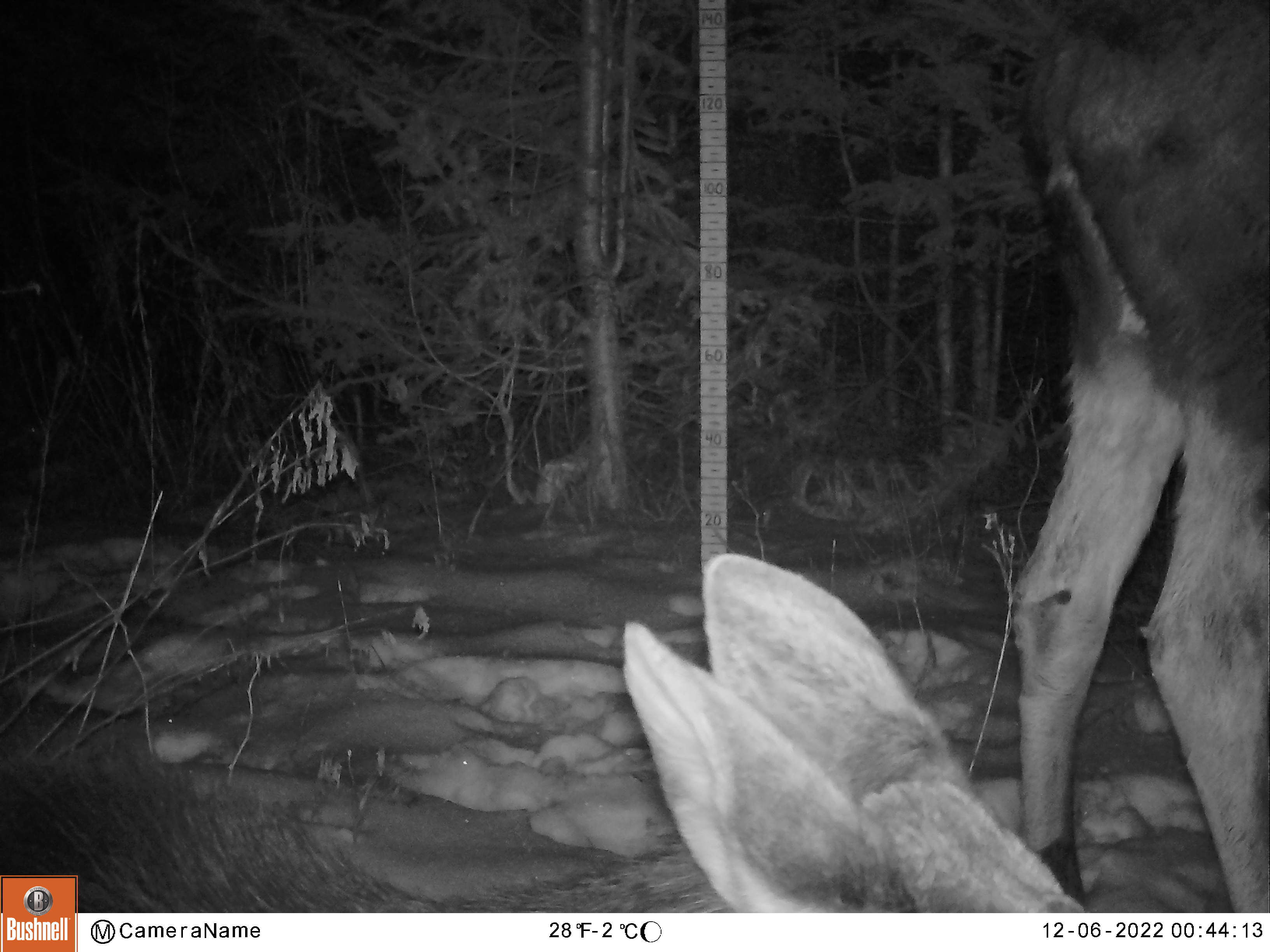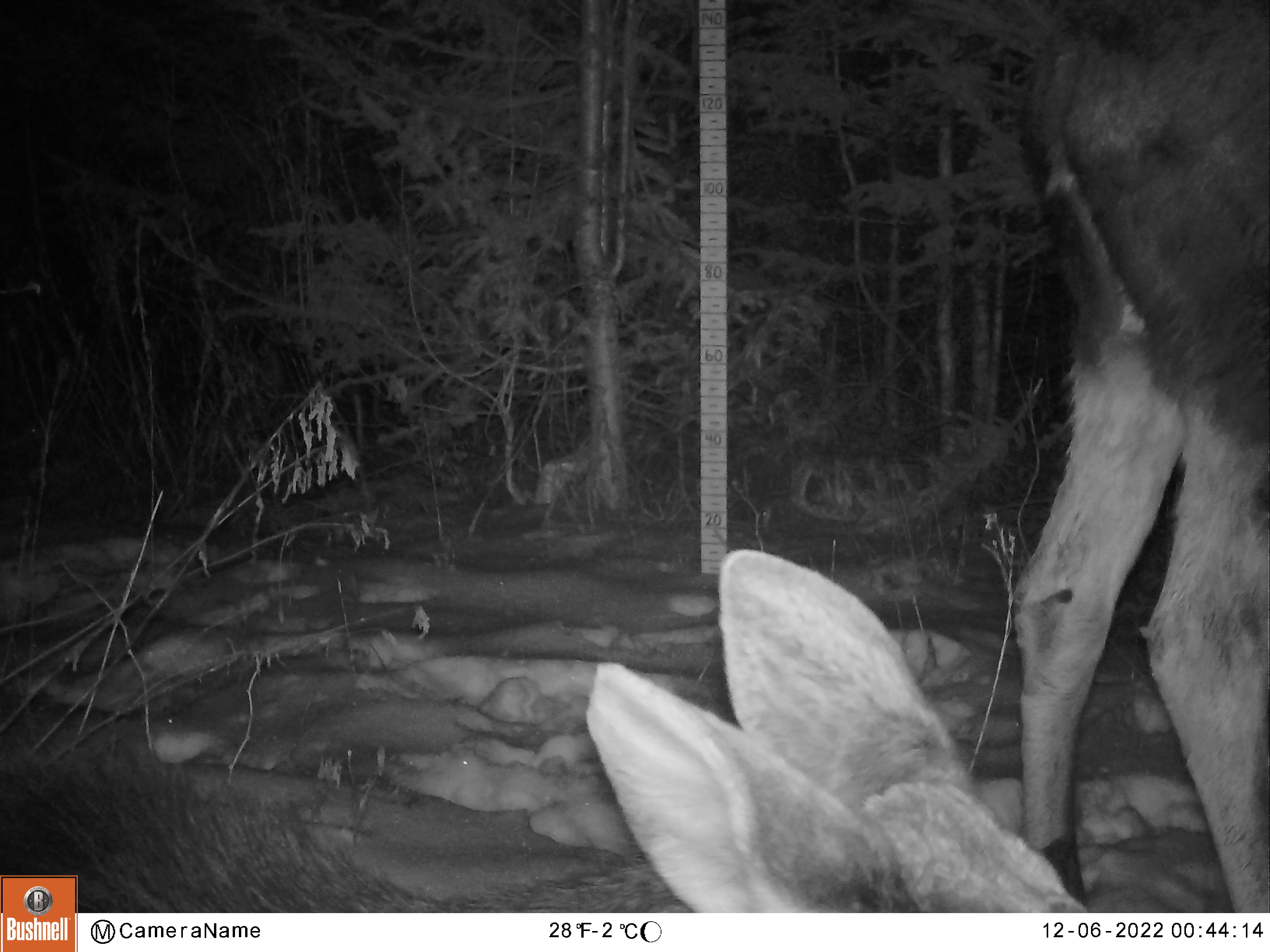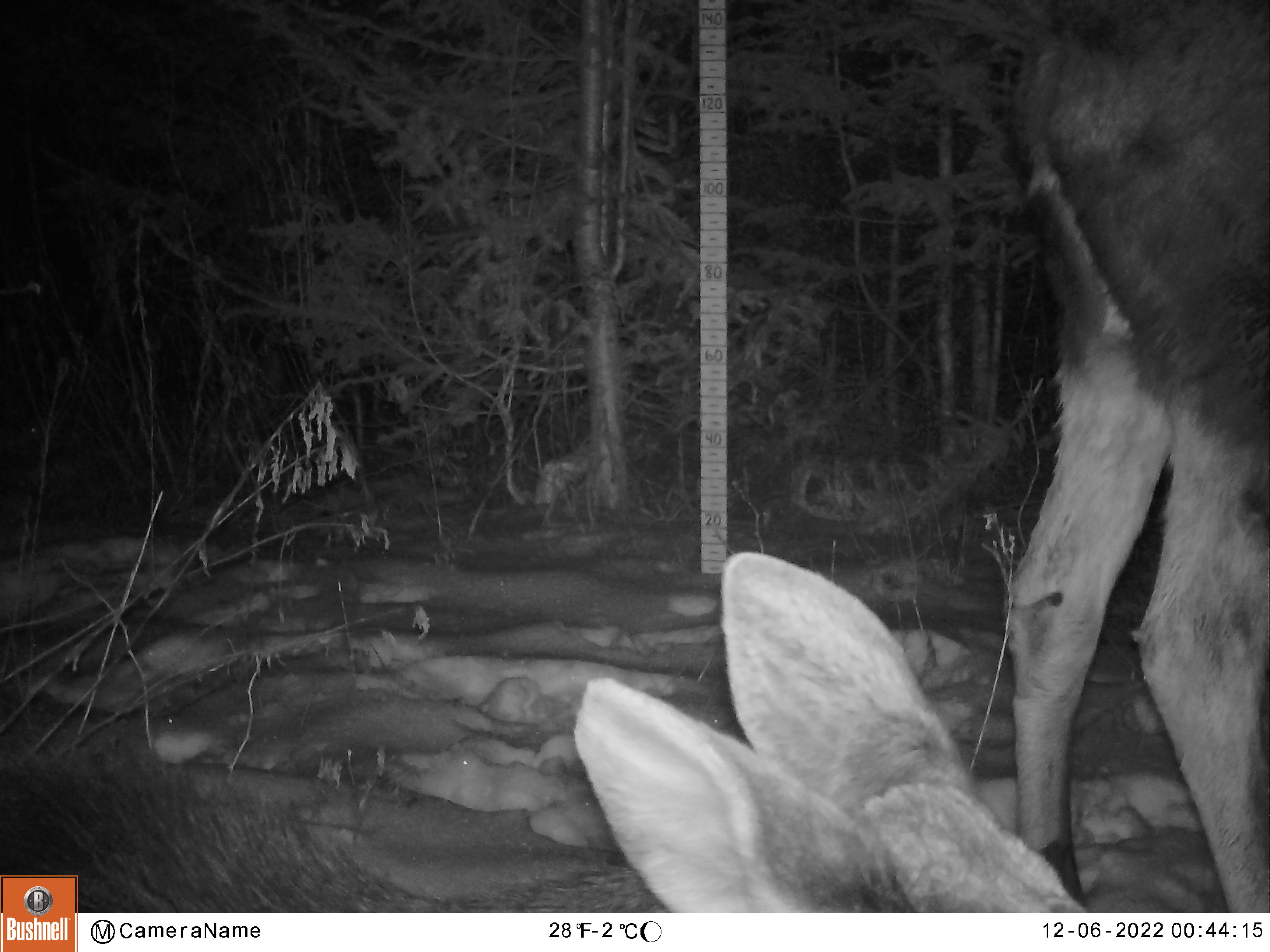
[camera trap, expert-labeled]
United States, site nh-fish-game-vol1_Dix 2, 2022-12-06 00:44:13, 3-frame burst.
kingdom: Animalia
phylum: Chordata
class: Mammalia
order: Artiodactyla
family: Cervidae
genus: Alces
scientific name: Alces alces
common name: moose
Moose (Alces alces).